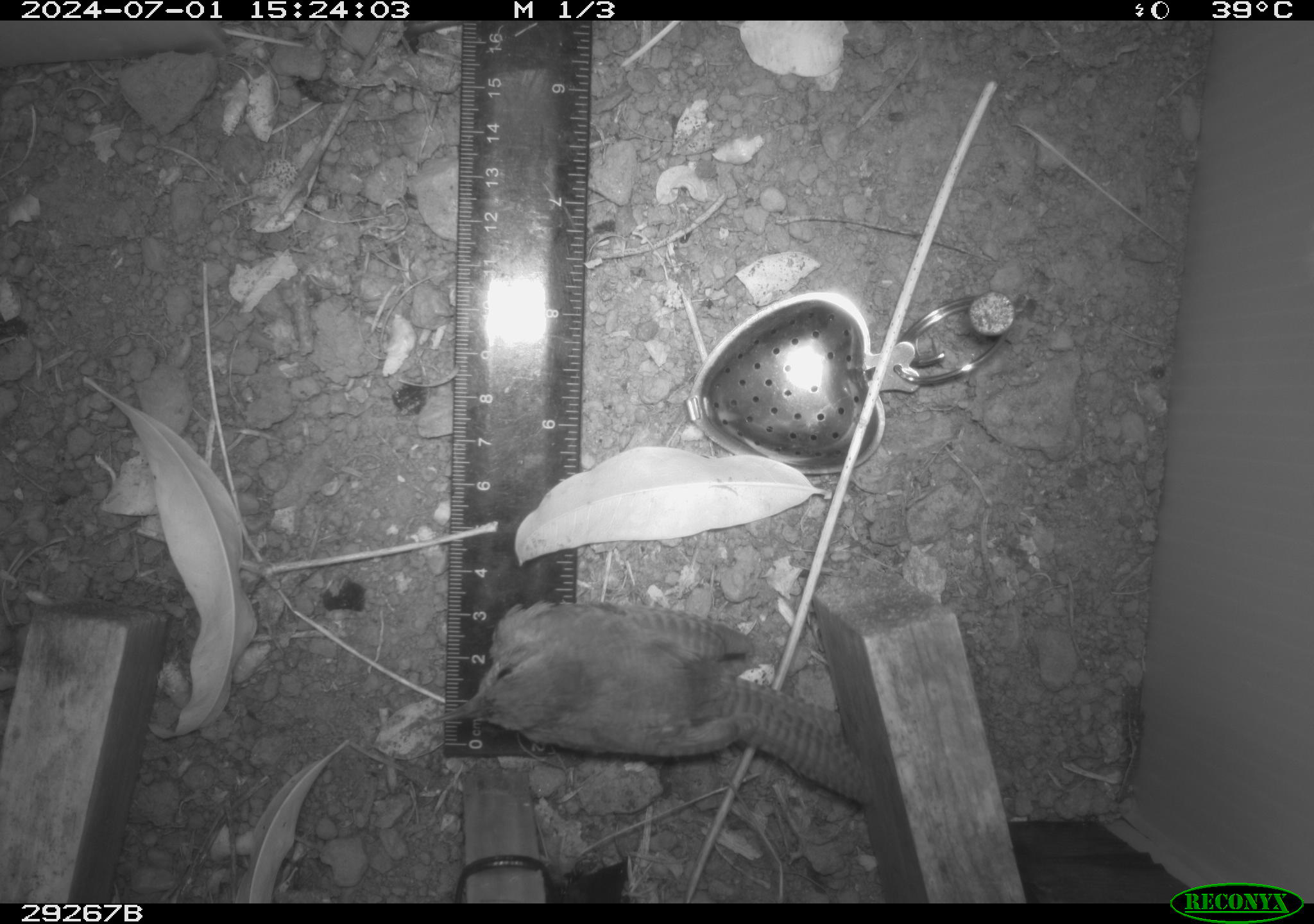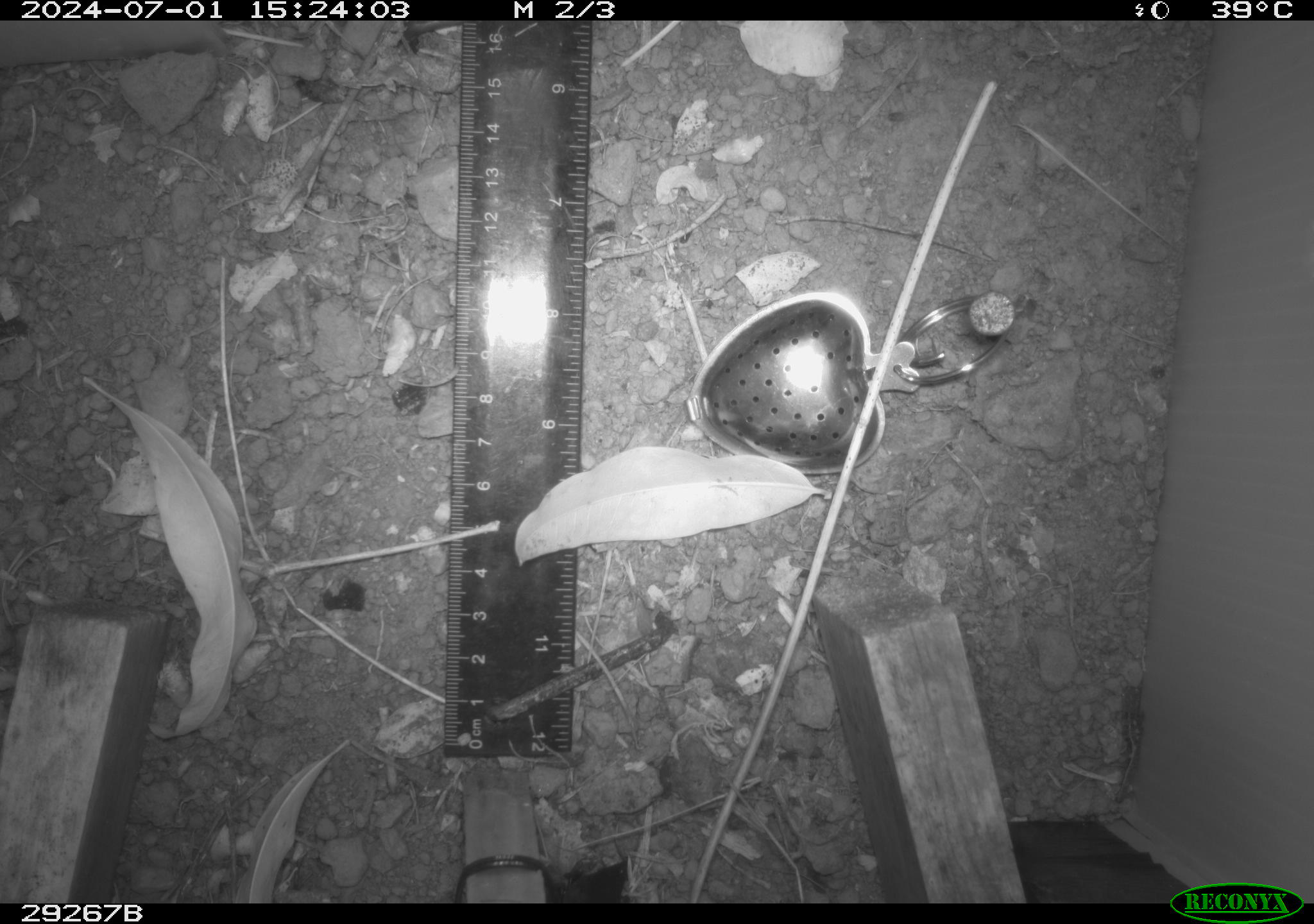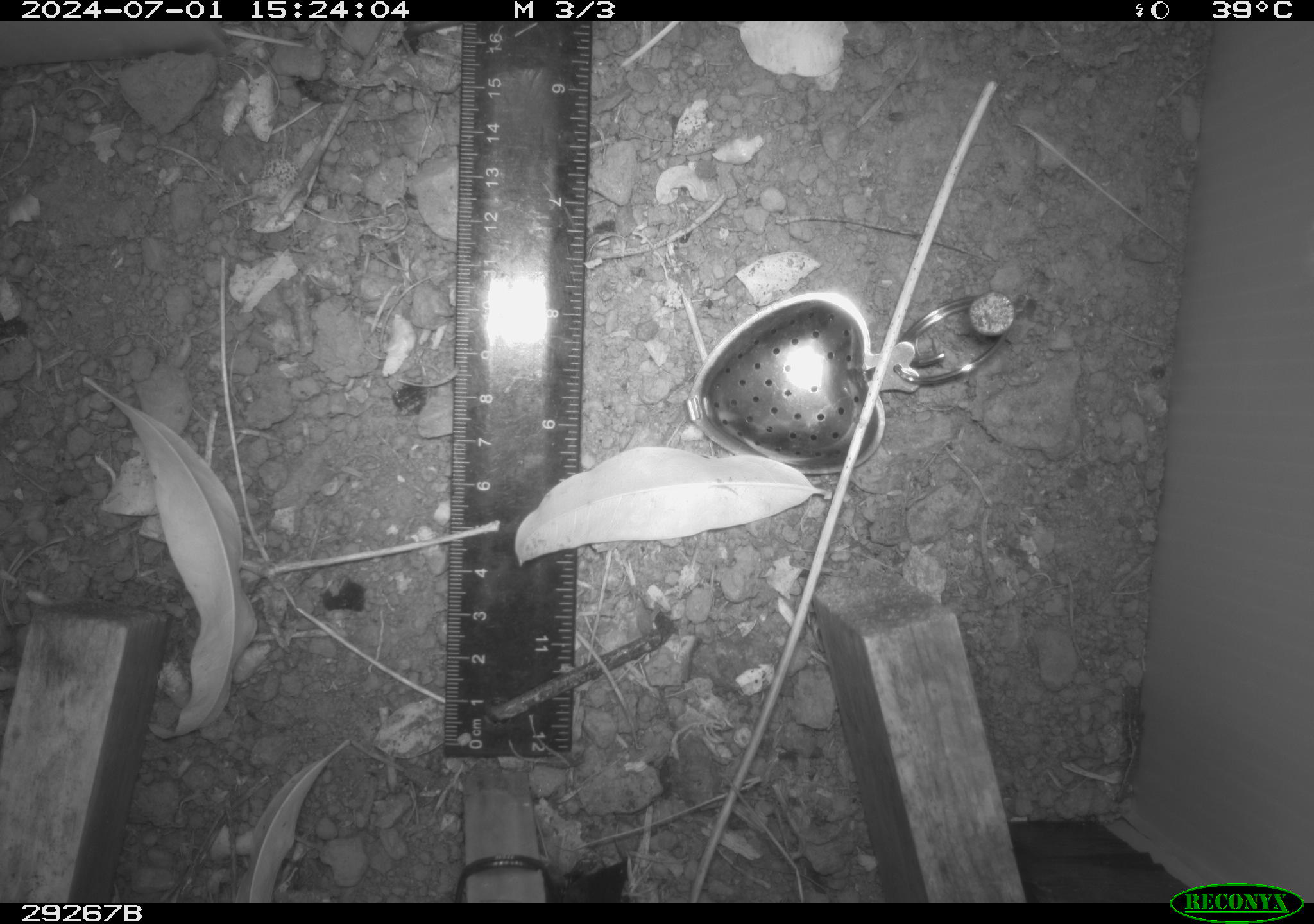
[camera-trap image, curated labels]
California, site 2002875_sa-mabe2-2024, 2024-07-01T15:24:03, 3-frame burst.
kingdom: Animalia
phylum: Chordata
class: Aves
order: Passeriformes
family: Troglodytidae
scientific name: Troglodytidae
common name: wren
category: troglodytidae family